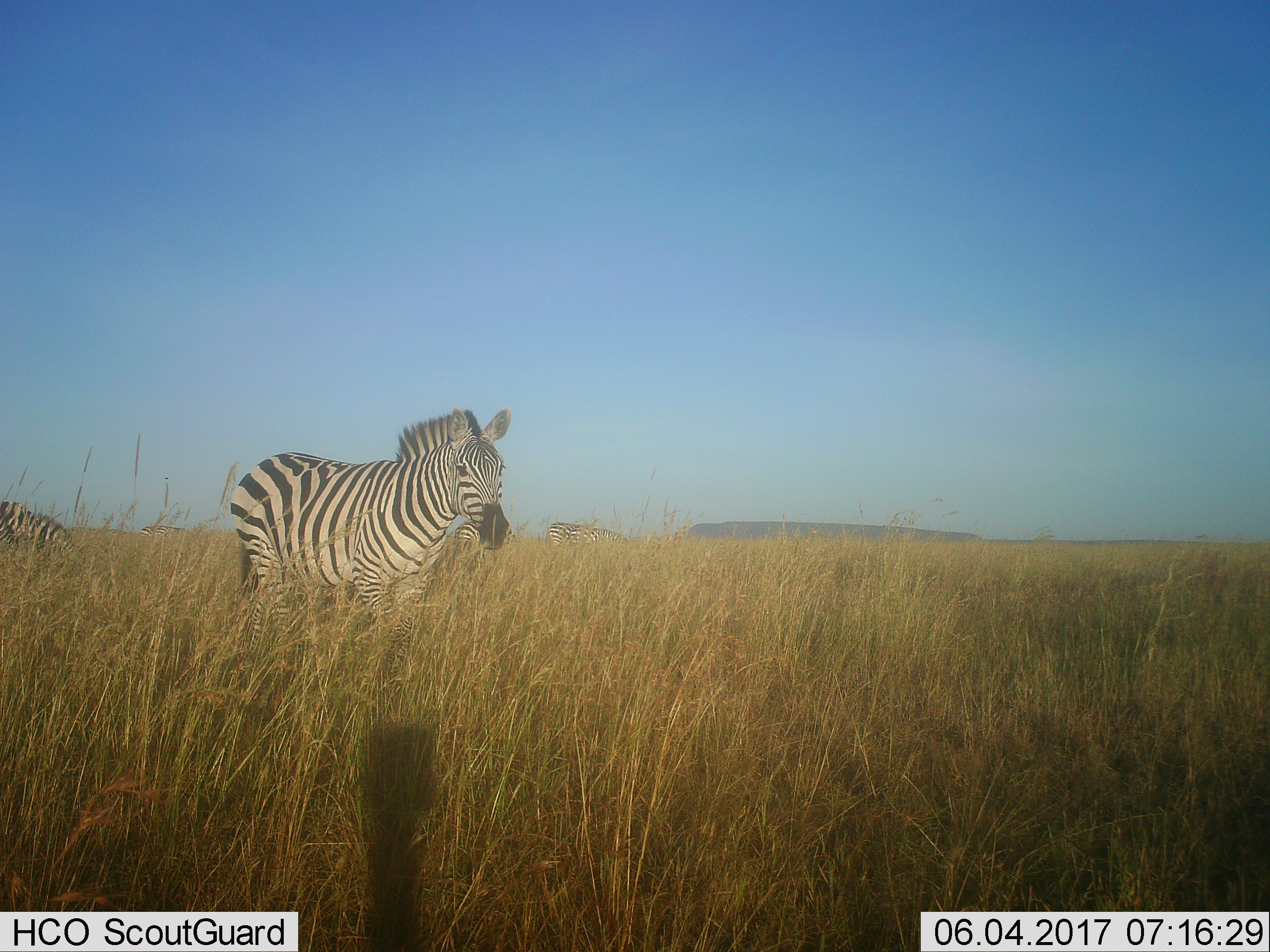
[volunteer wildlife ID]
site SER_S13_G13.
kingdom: Animalia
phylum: Chordata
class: Mammalia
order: Perissodactyla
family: Equidae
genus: Equus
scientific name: Equus quagga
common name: plains zebra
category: zebraplains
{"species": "zebraplains (plains zebra) (Equus quagga)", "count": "4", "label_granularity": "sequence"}